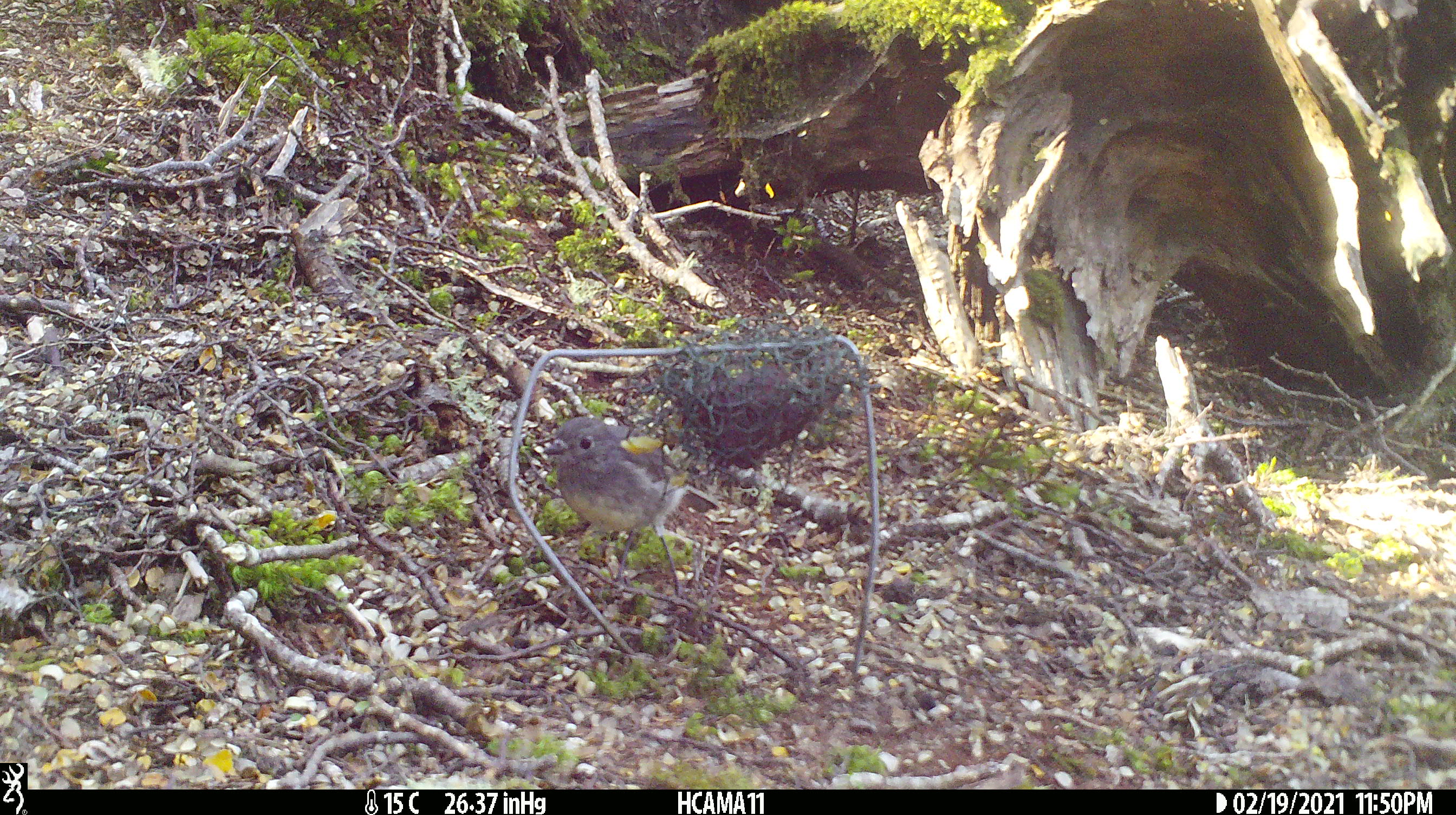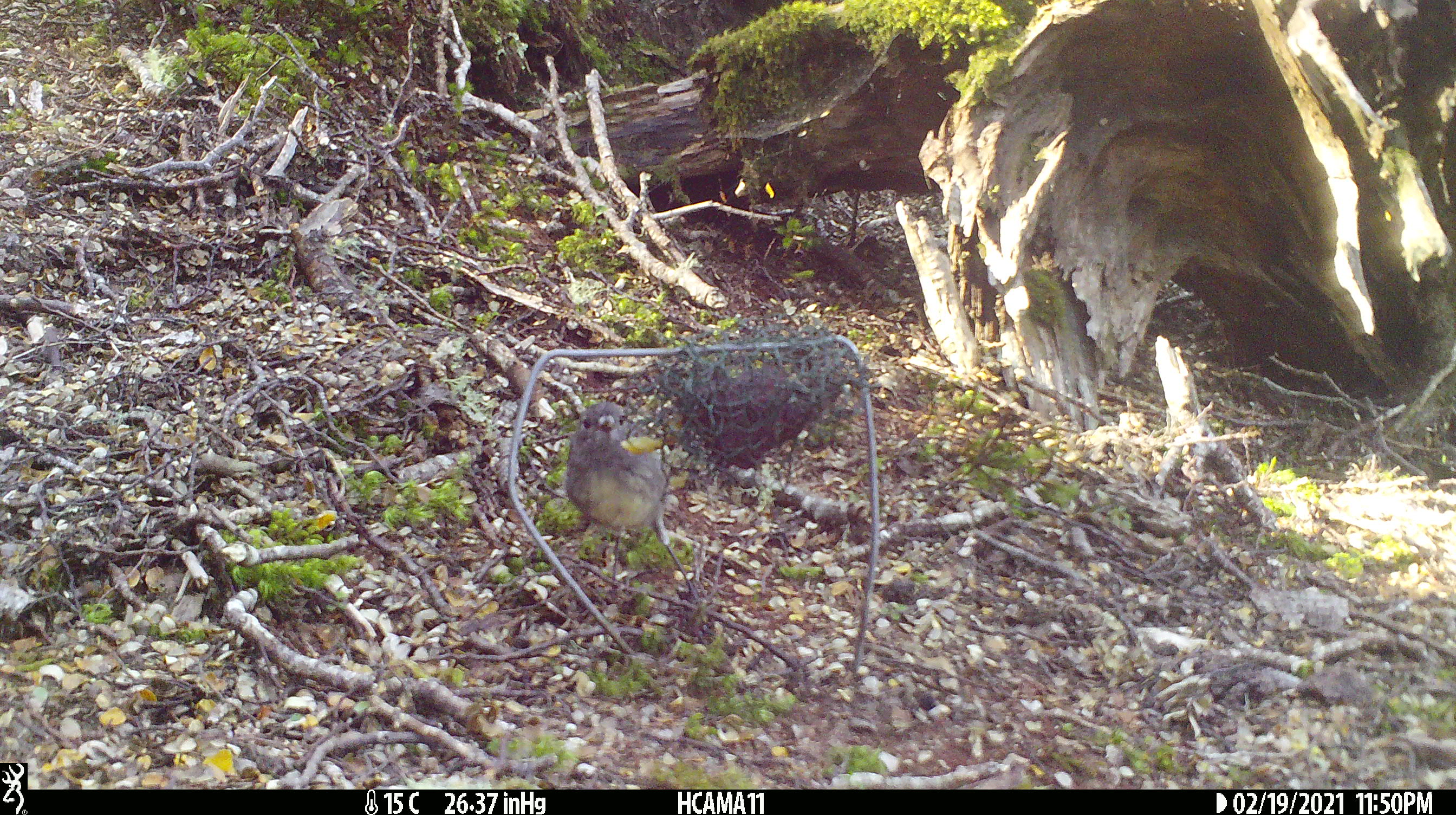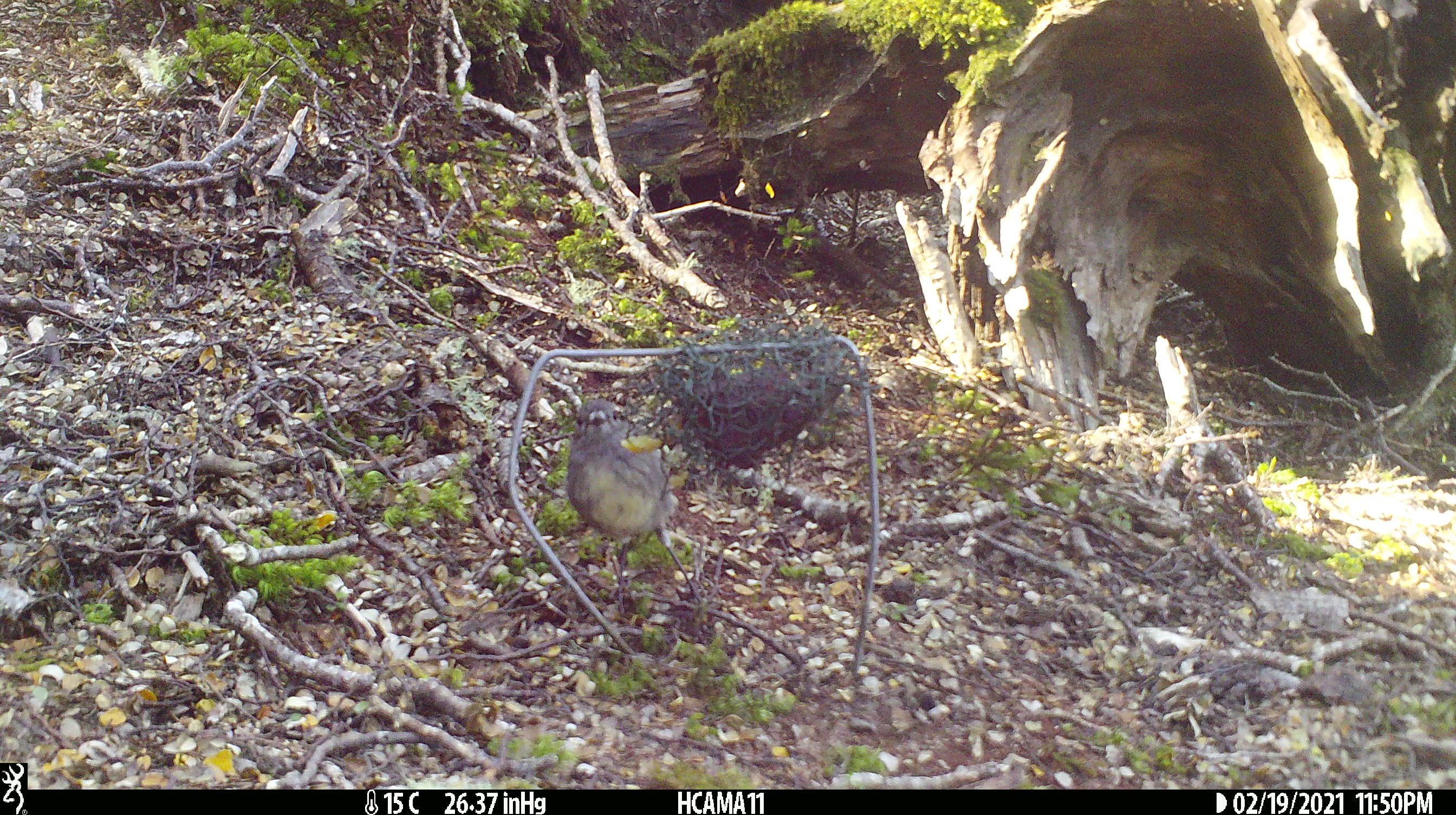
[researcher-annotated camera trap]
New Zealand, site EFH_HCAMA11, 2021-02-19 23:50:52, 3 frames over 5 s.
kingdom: Animalia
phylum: Chordata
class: Aves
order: Passeriformes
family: Petroicidae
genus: Petroica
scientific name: Petroica australis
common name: new zealand robin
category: robin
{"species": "robin (new zealand robin) (Petroica australis)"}